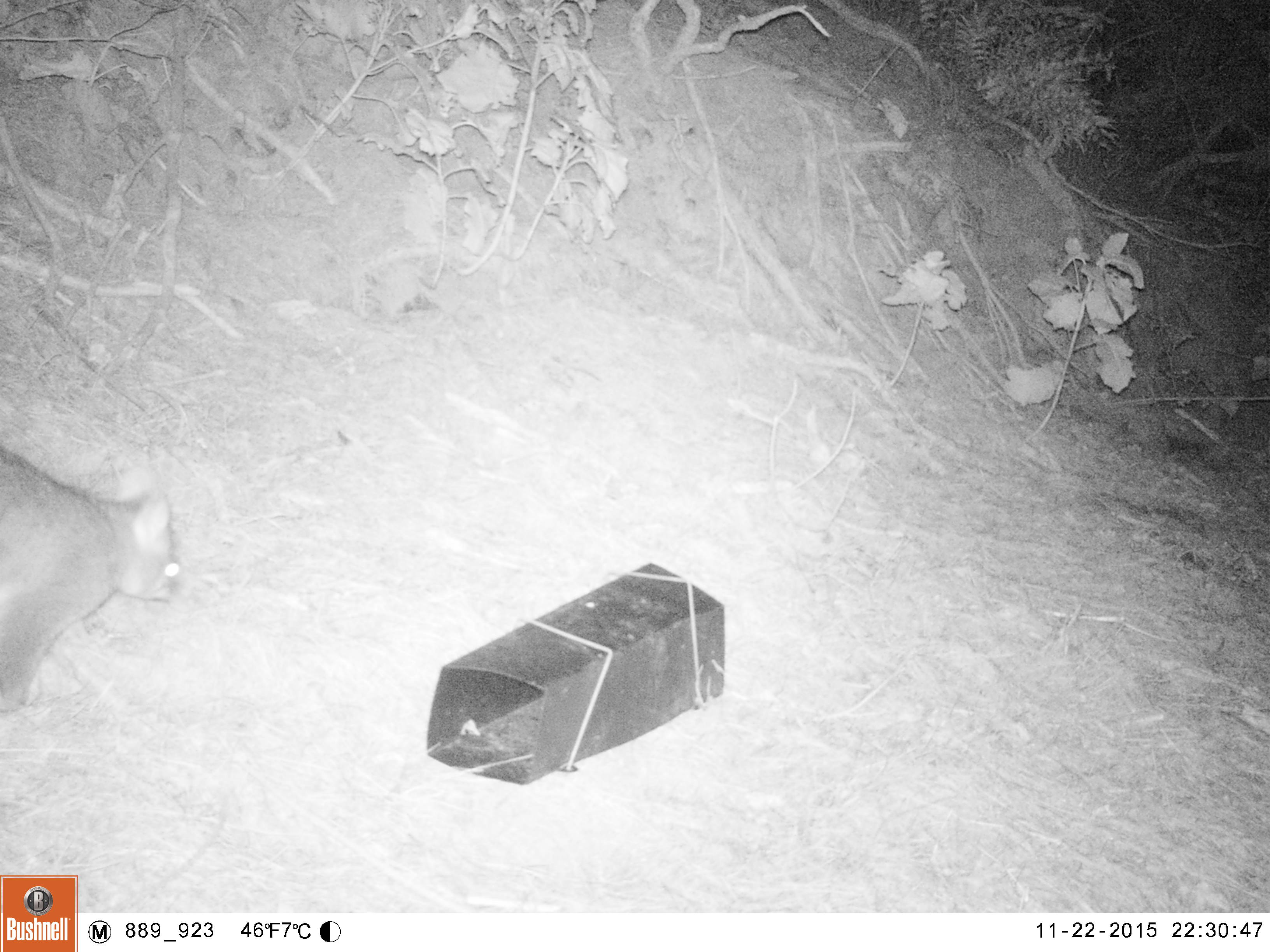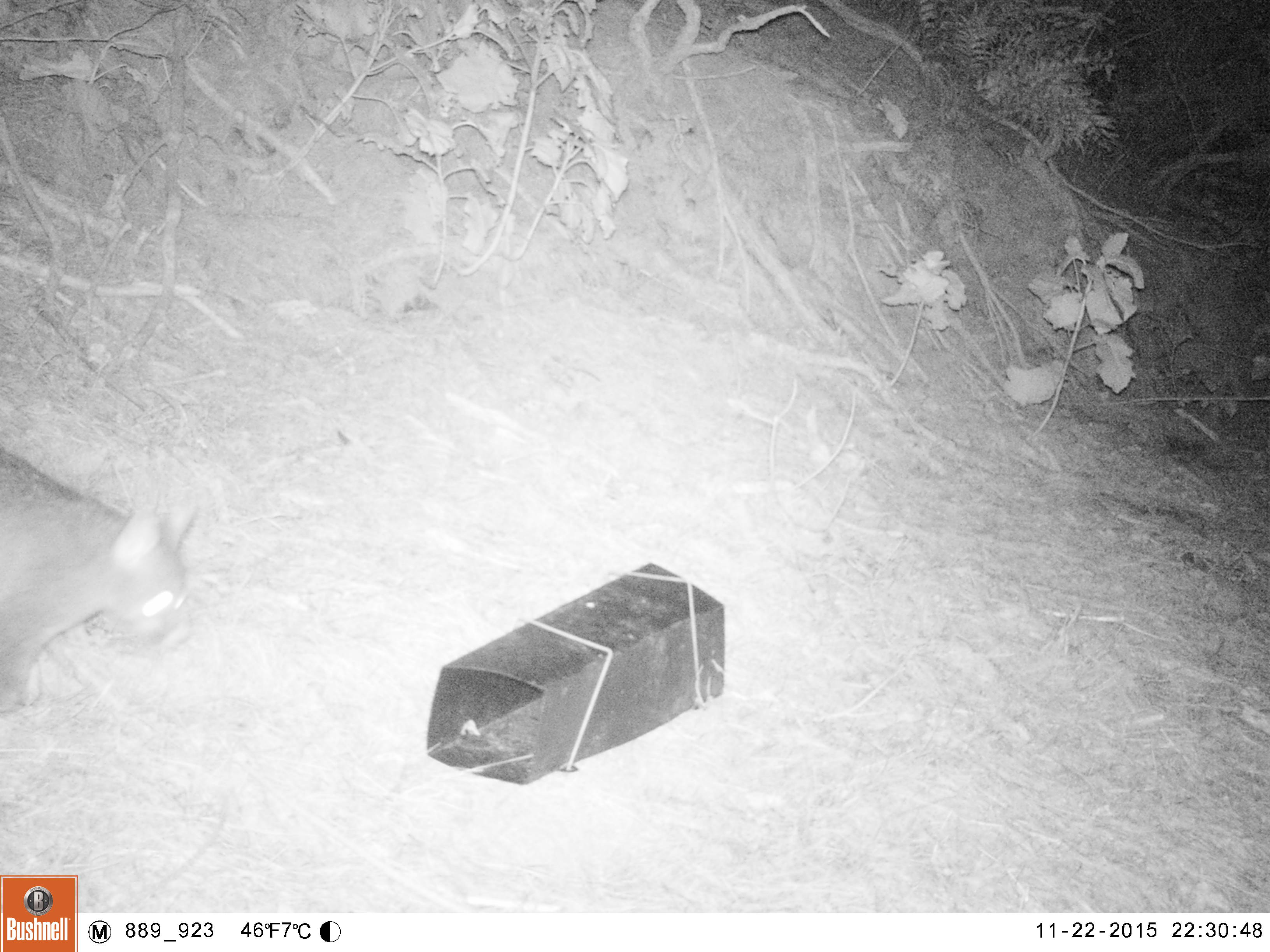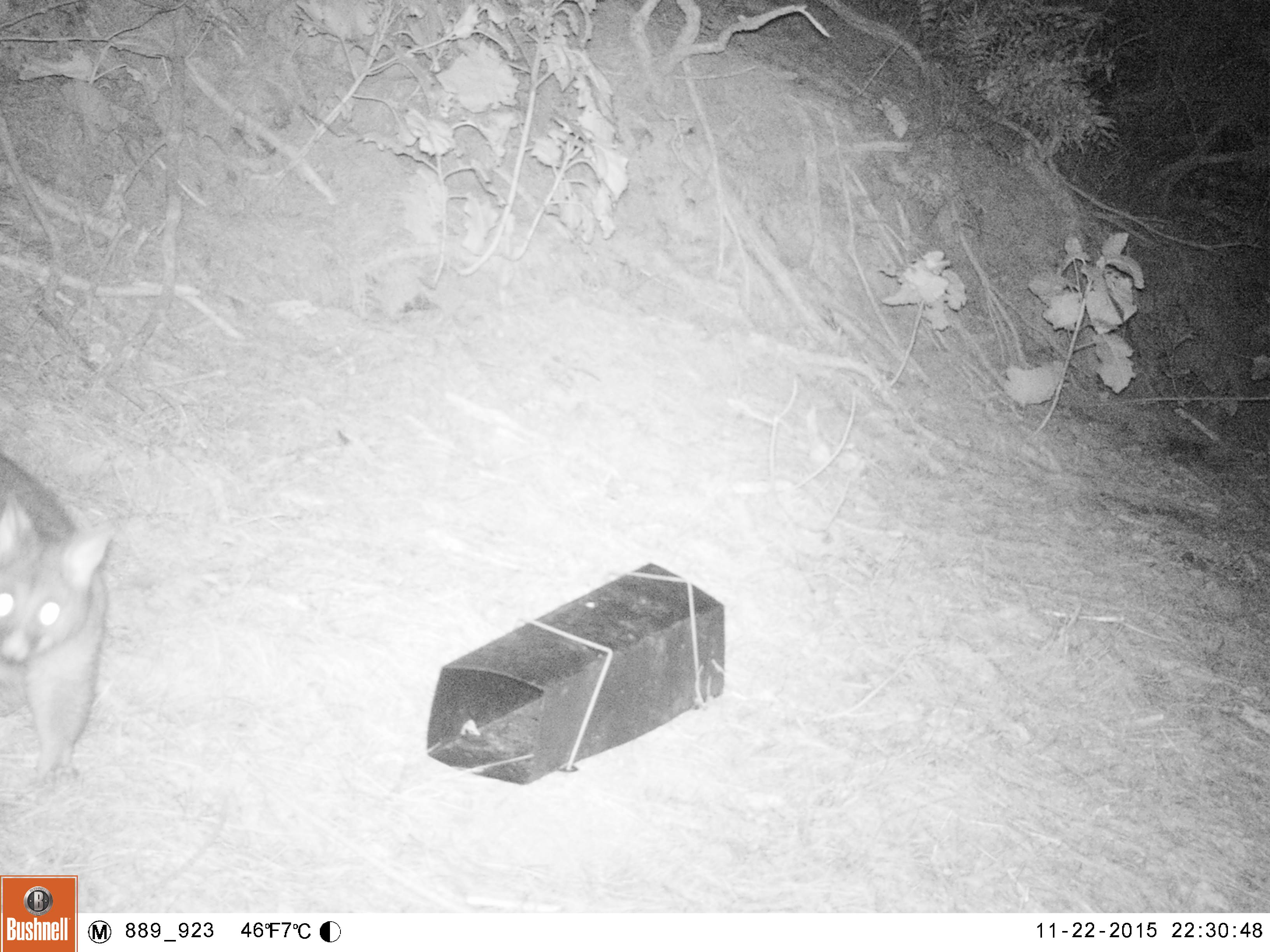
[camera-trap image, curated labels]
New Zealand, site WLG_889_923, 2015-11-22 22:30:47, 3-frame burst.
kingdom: Animalia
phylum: Chordata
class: Mammalia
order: Diprotodontia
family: Phalangeridae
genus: Trichosurus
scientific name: Trichosurus vulpecula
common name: common brushtail possum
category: possum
Possum (common brushtail possum) (Trichosurus vulpecula).